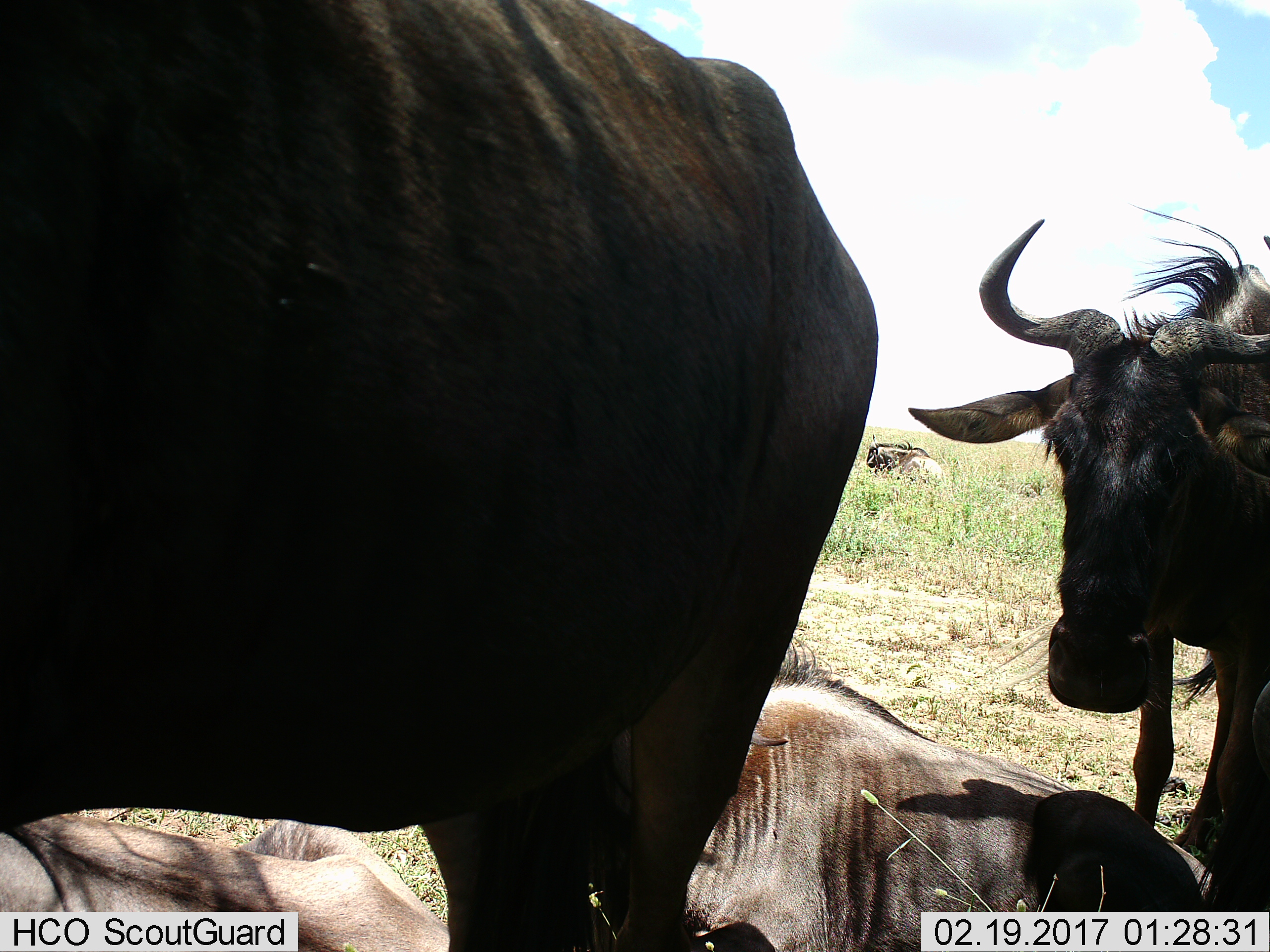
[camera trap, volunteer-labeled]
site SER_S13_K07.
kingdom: Animalia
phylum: Chordata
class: Mammalia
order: Artiodactyla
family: Bovidae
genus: Connochaetes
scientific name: Connochaetes taurinus taurinus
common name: blue wildebeest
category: wildebeestblue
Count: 5.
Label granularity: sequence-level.